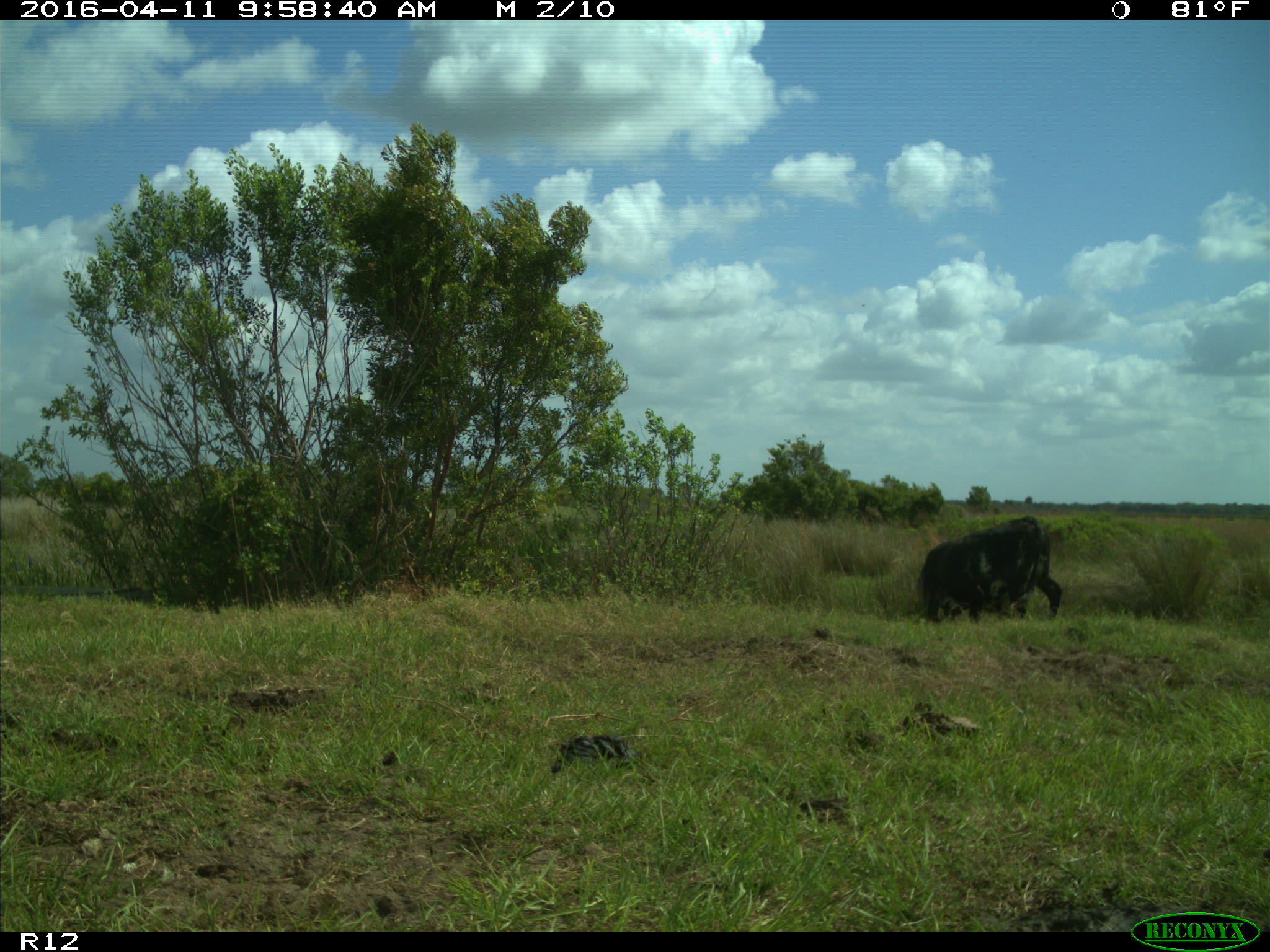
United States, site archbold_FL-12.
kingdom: Animalia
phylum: Chordata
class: Mammalia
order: Artiodactyla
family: Bovidae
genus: Bos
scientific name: Bos taurus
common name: domestic cow